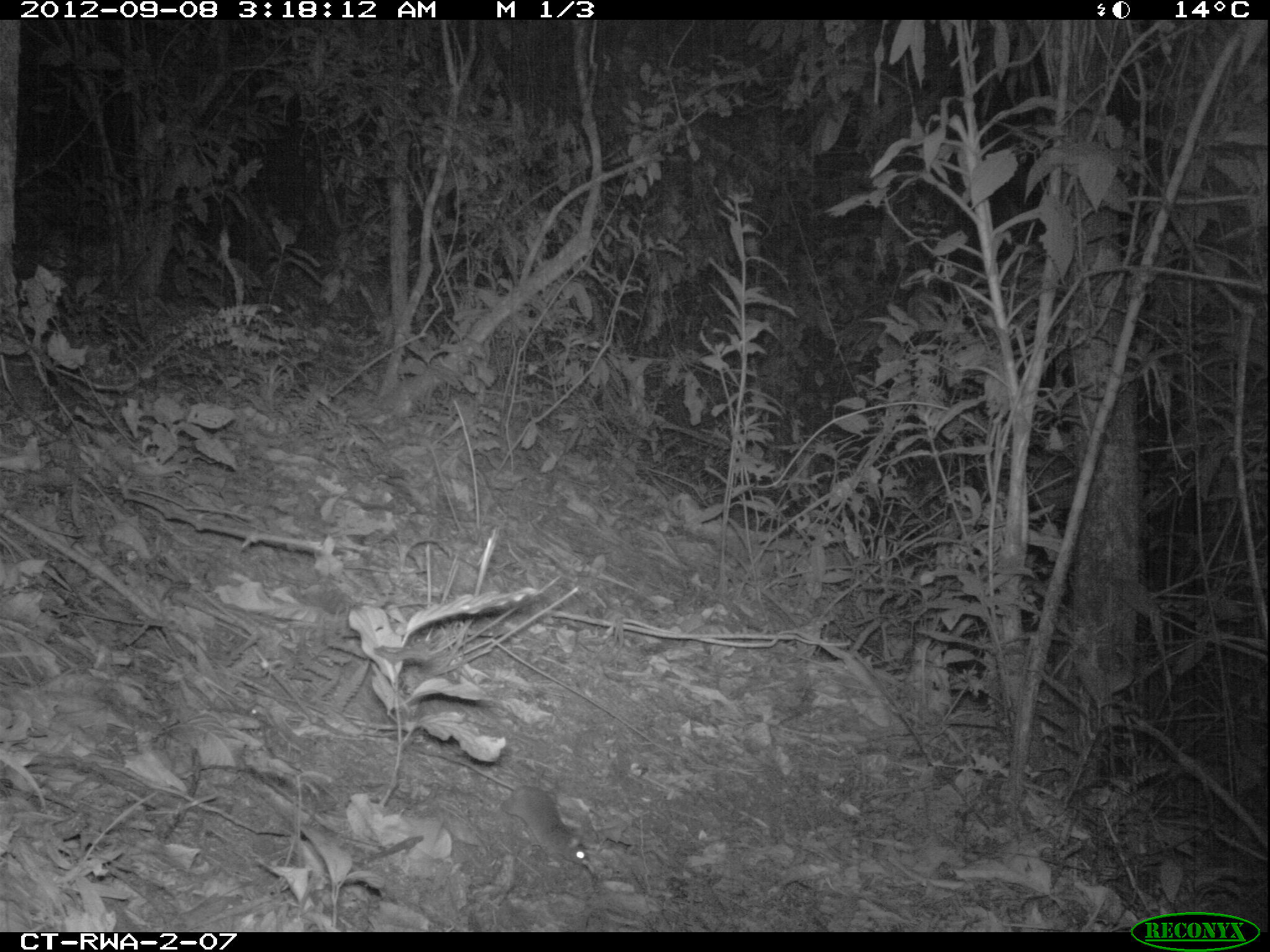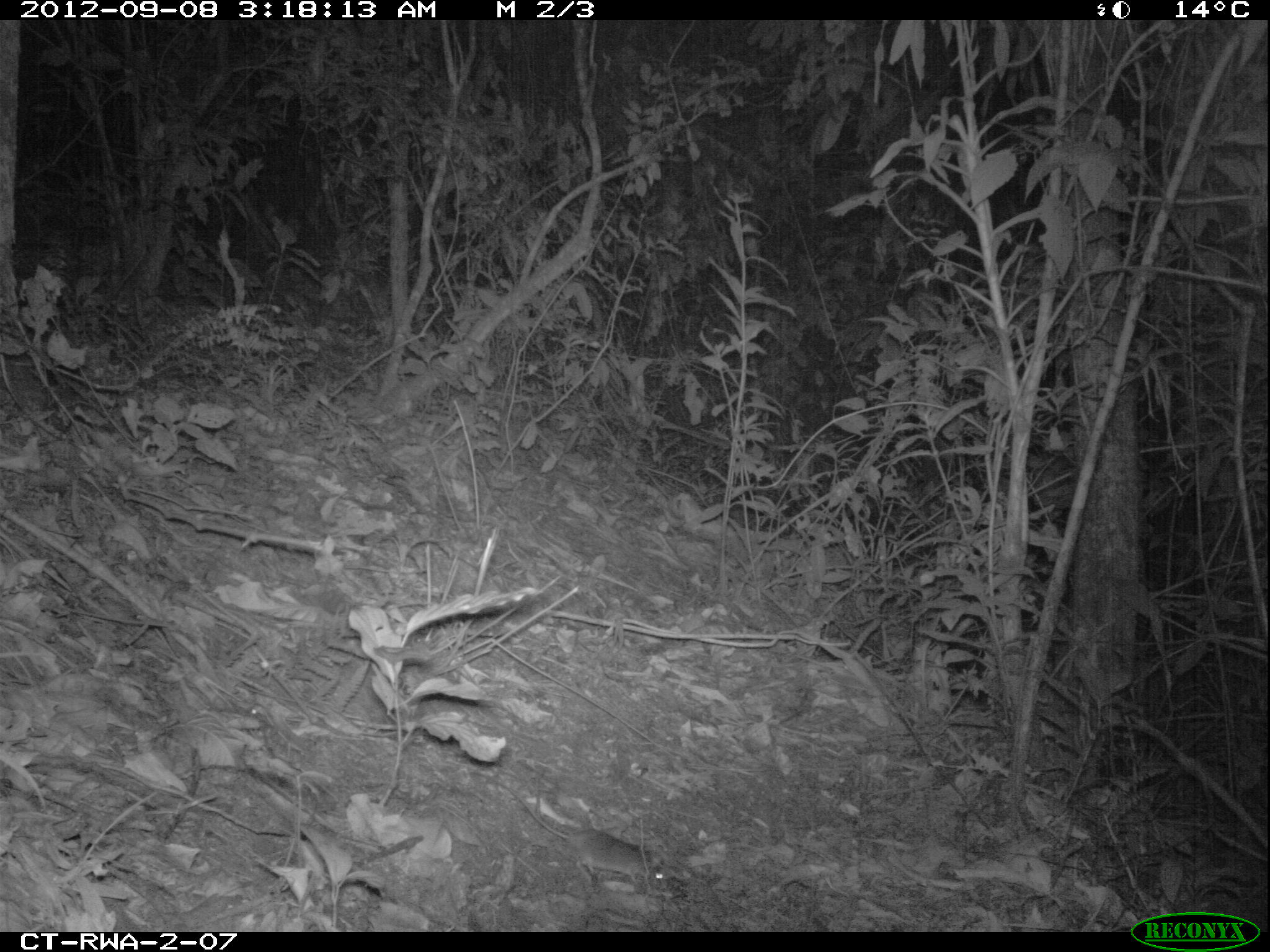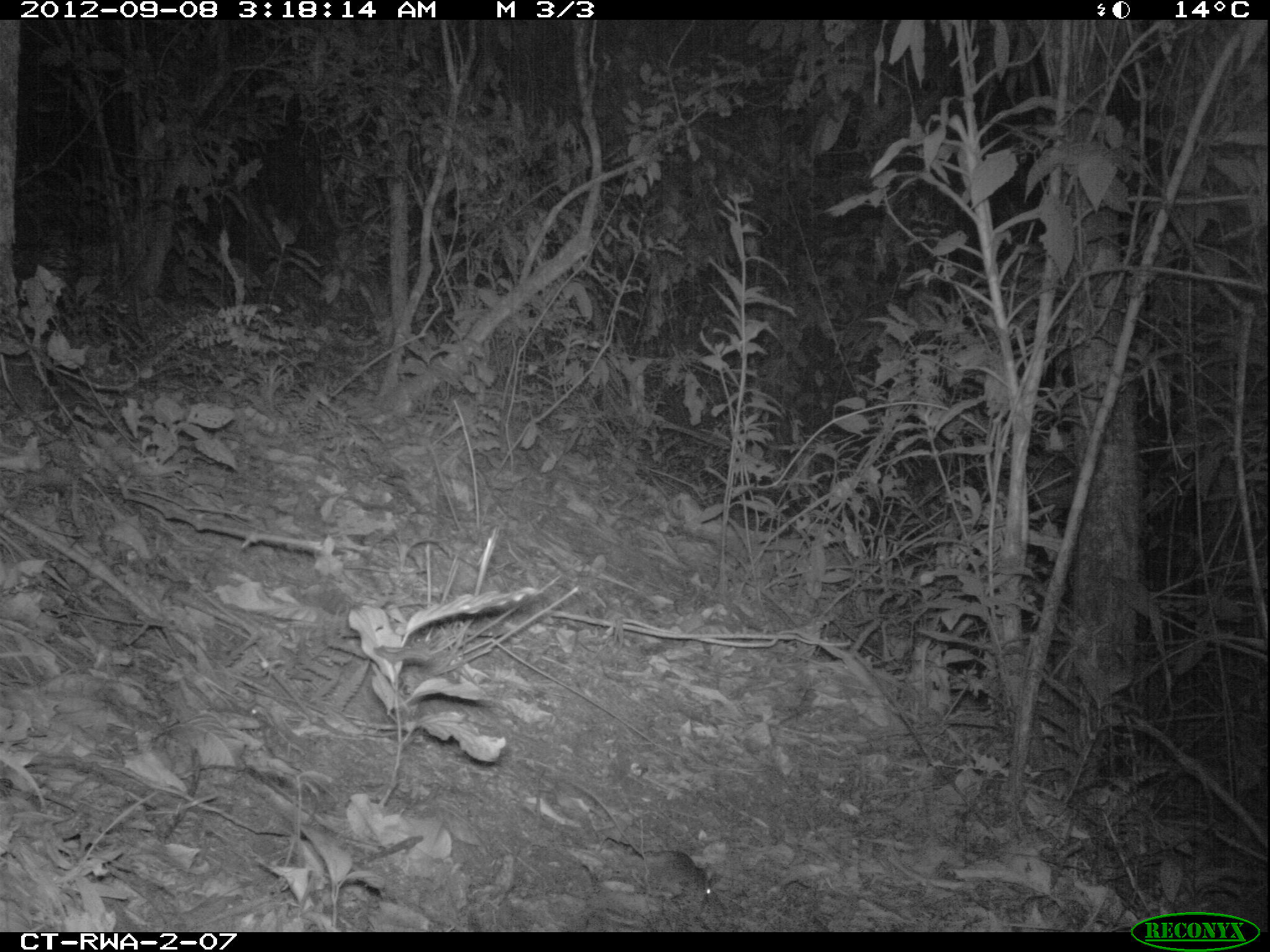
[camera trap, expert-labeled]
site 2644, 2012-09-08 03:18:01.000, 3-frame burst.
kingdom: Animalia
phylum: Chordata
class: Mammalia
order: Rodentia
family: Muridae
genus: Oenomys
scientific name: Oenomys hypoxanthus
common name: common rufous-nosed rat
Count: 1.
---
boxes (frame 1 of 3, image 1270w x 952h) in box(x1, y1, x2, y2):
oenomys hypoxanthus: box(410, 743, 587, 865)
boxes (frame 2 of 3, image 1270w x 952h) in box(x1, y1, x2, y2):
oenomys hypoxanthus: box(463, 769, 664, 884)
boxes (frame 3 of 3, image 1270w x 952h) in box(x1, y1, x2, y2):
oenomys hypoxanthus: box(518, 756, 715, 902)